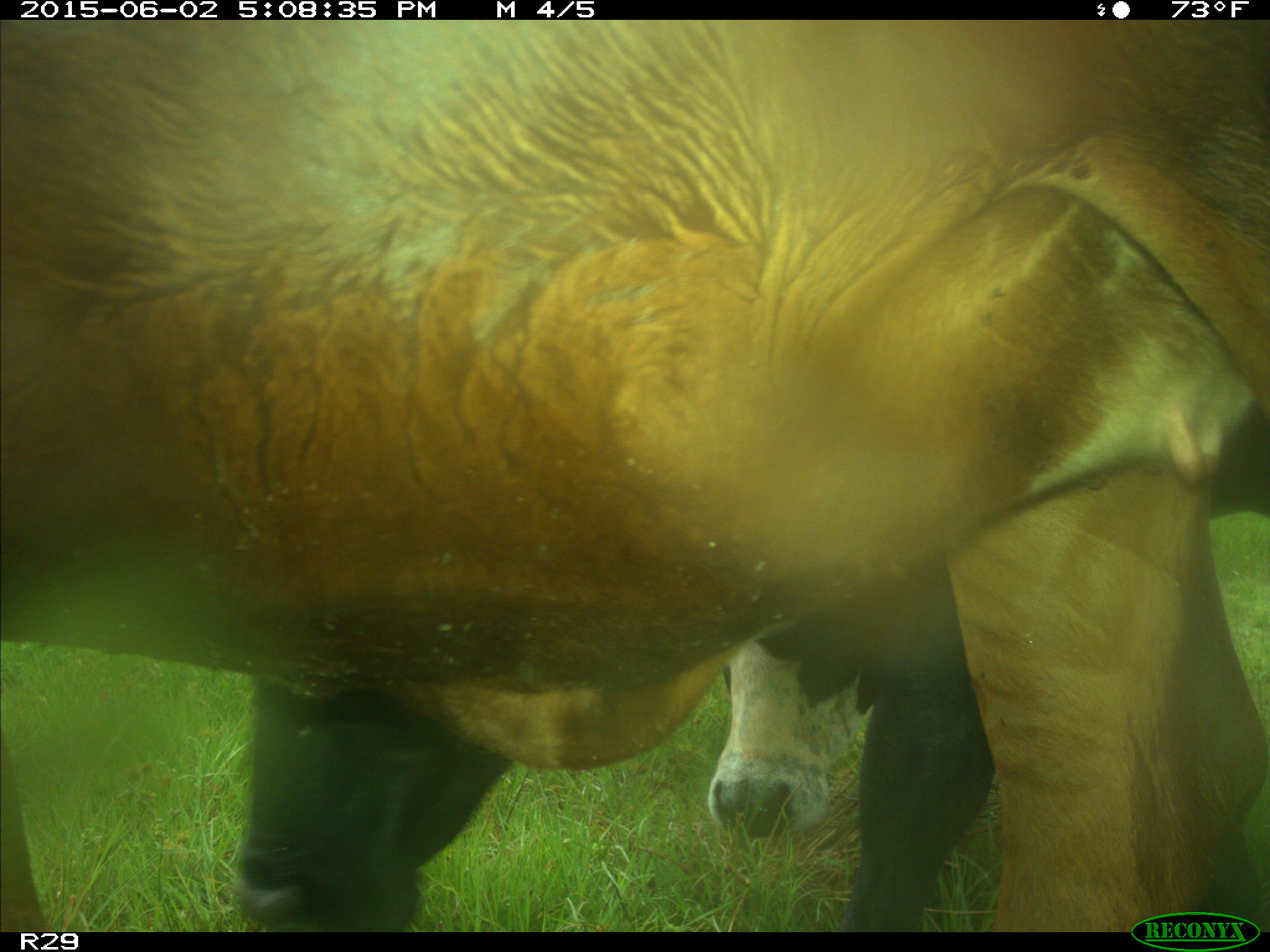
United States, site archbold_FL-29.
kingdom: Animalia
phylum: Chordata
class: Mammalia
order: Artiodactyla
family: Bovidae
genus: Bos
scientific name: Bos taurus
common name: domestic cow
Bos taurus (domestic cow).